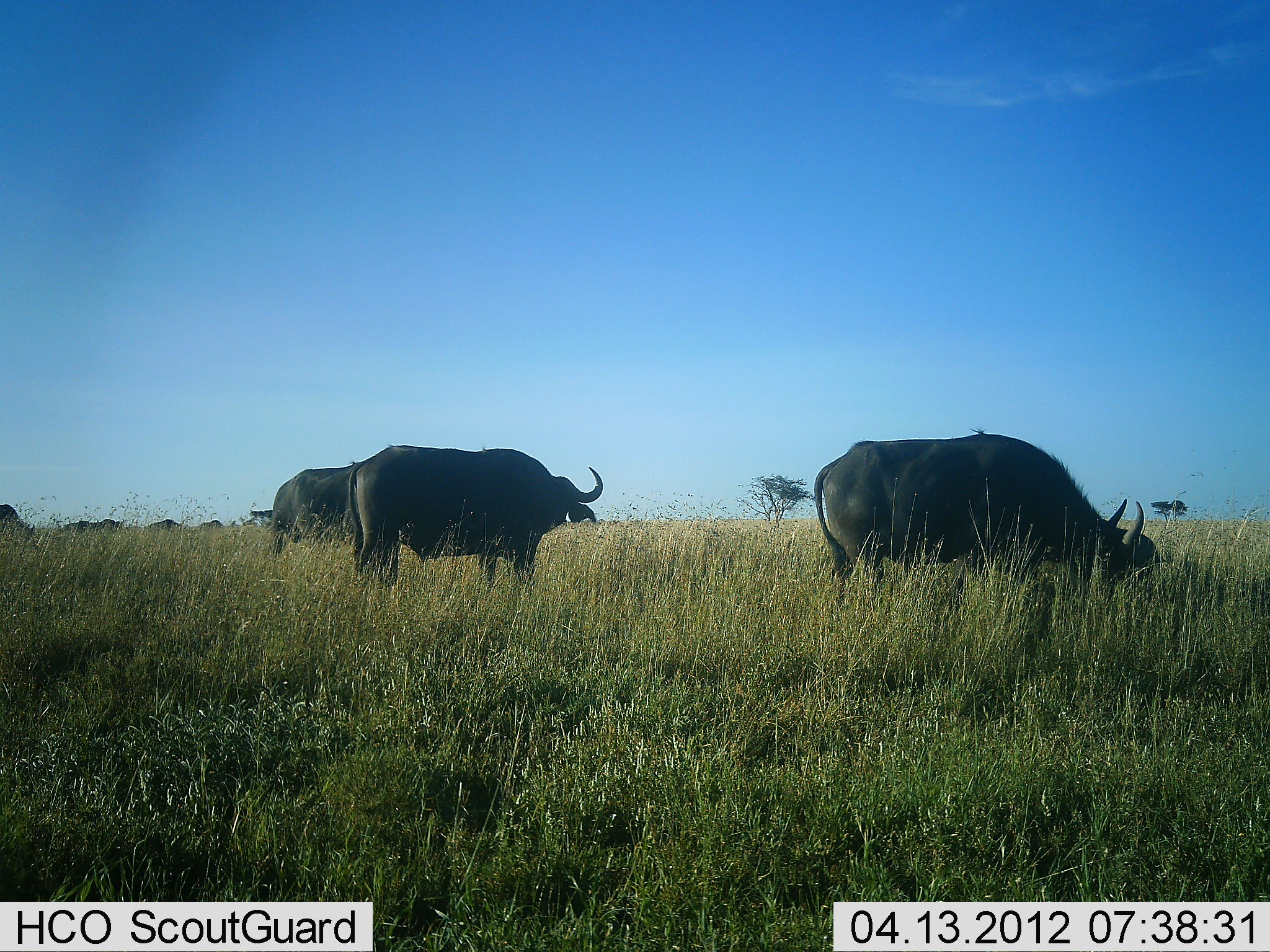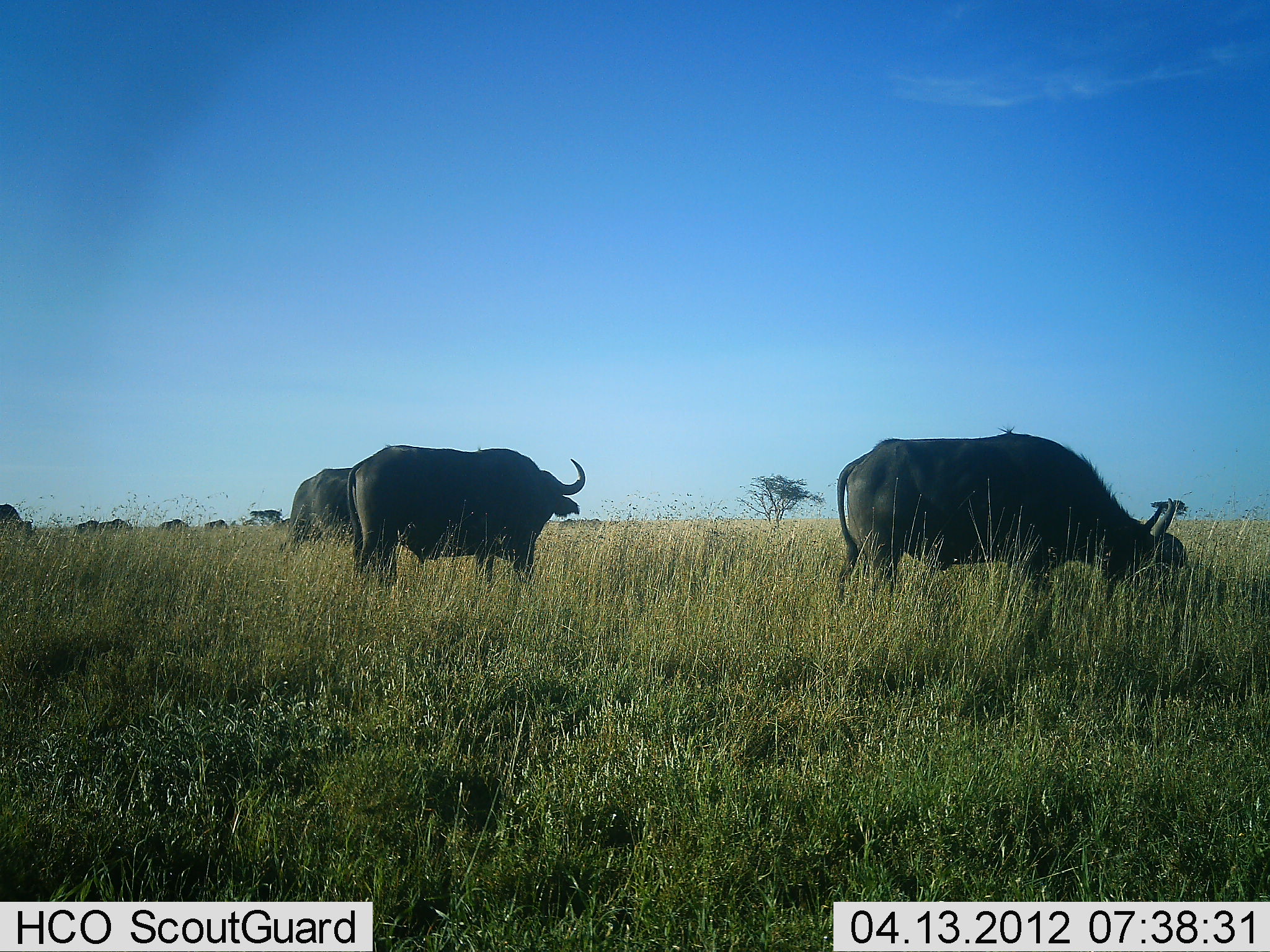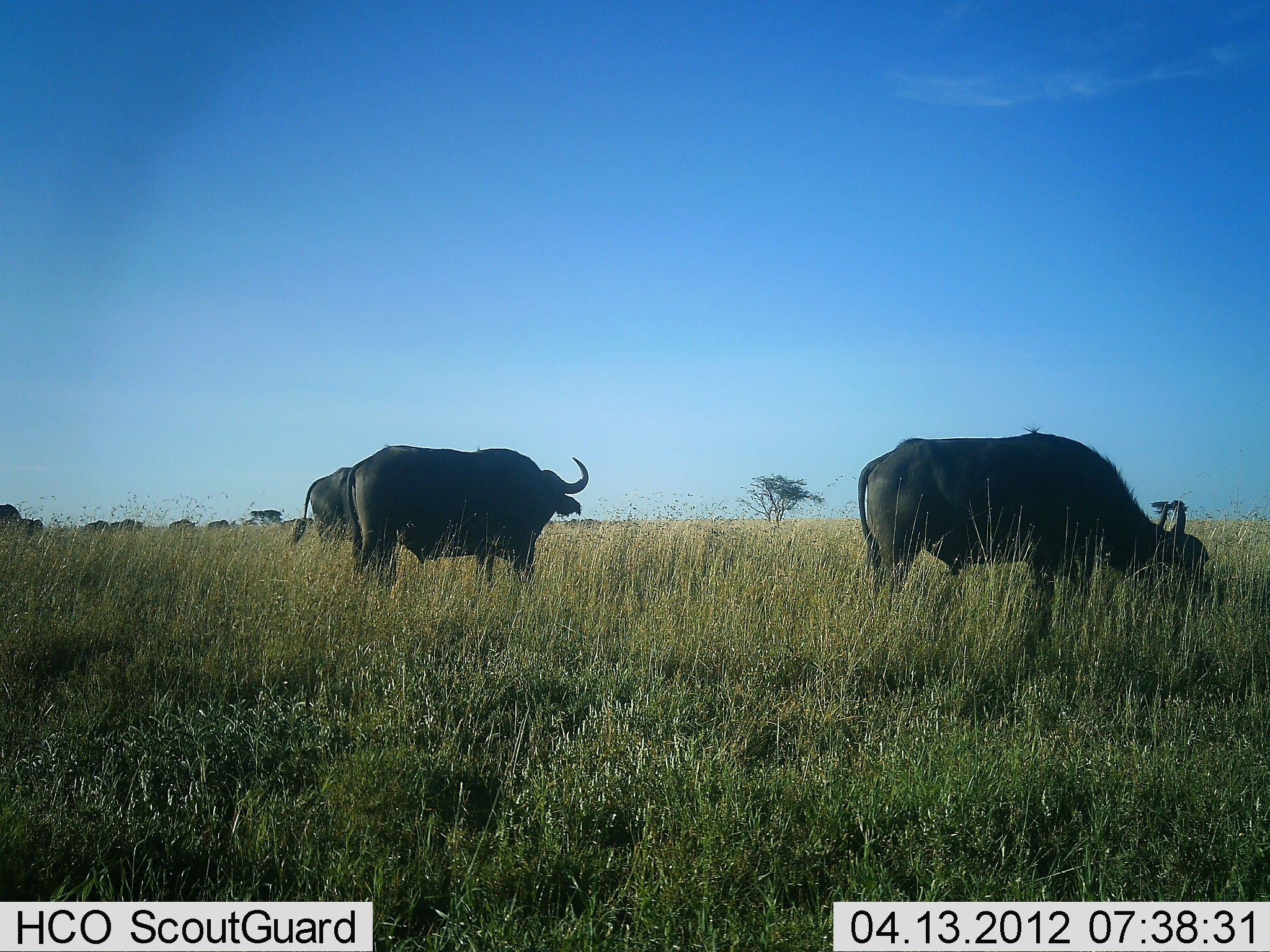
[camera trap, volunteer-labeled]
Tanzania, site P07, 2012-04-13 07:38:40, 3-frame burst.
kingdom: Animalia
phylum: Chordata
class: Mammalia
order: Artiodactyla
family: Bovidae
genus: Syncerus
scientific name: Syncerus caffer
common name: cape buffalo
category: buffalo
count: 8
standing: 31%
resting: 0%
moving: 54%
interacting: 0%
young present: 0%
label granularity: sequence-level